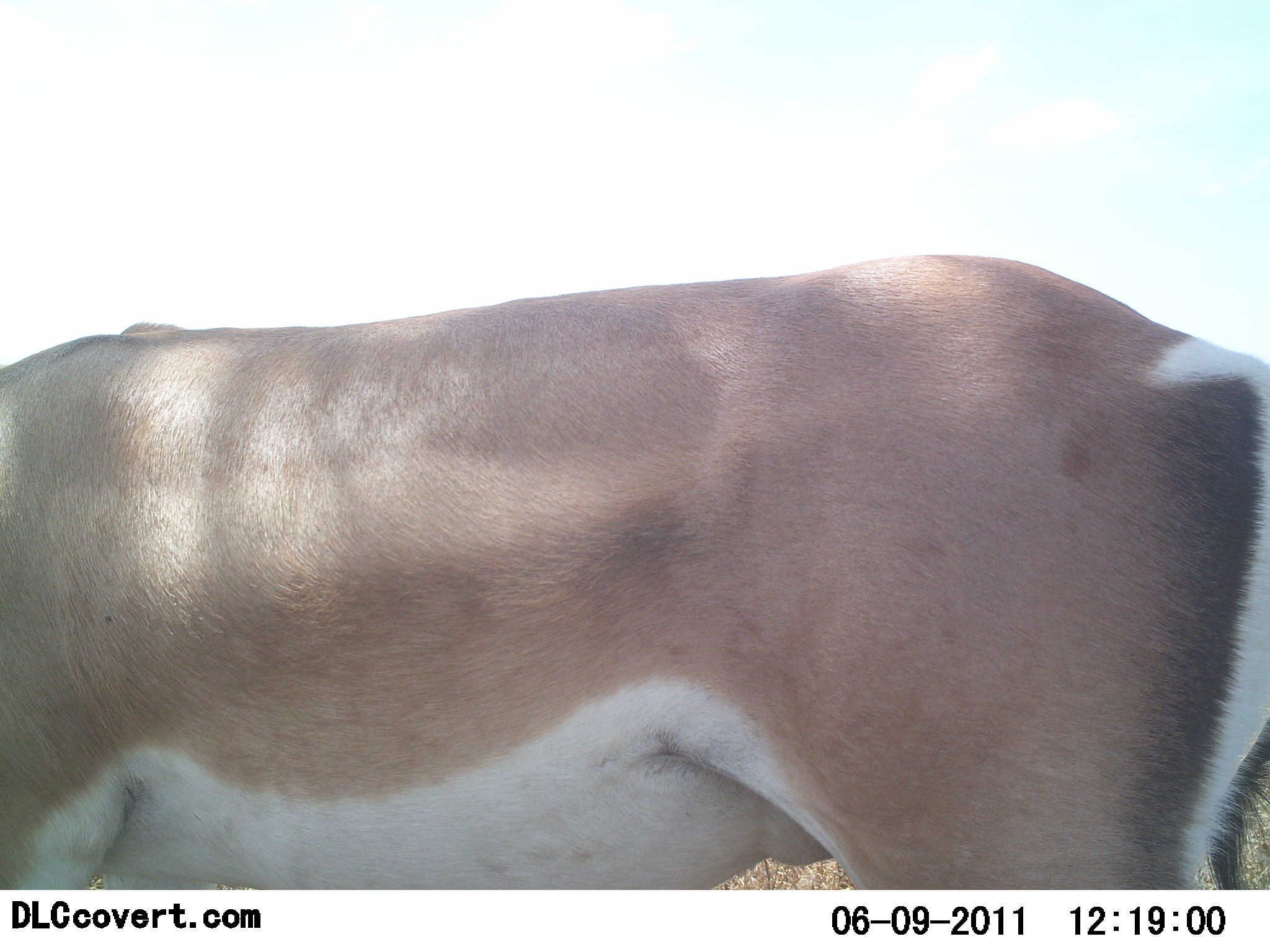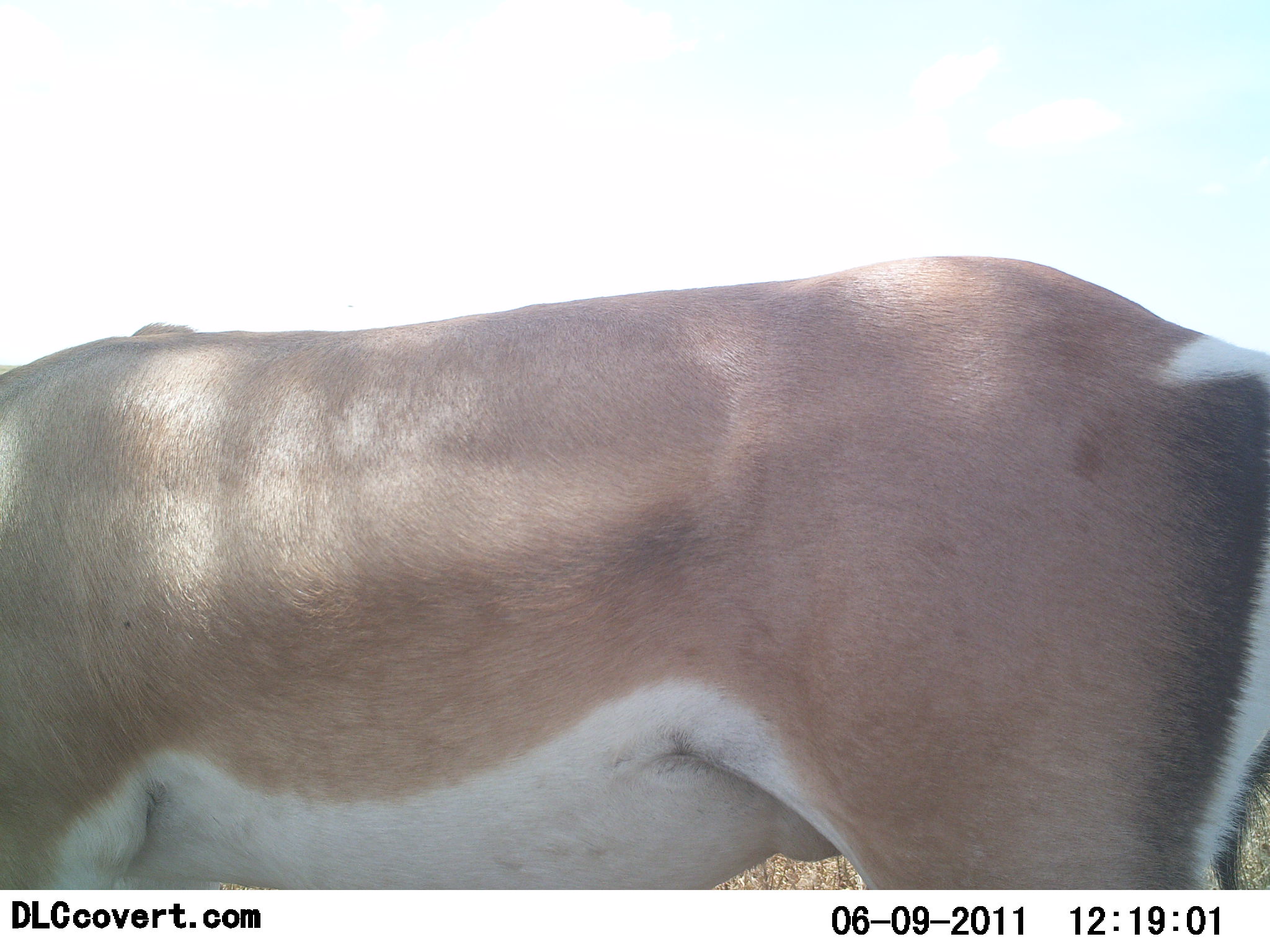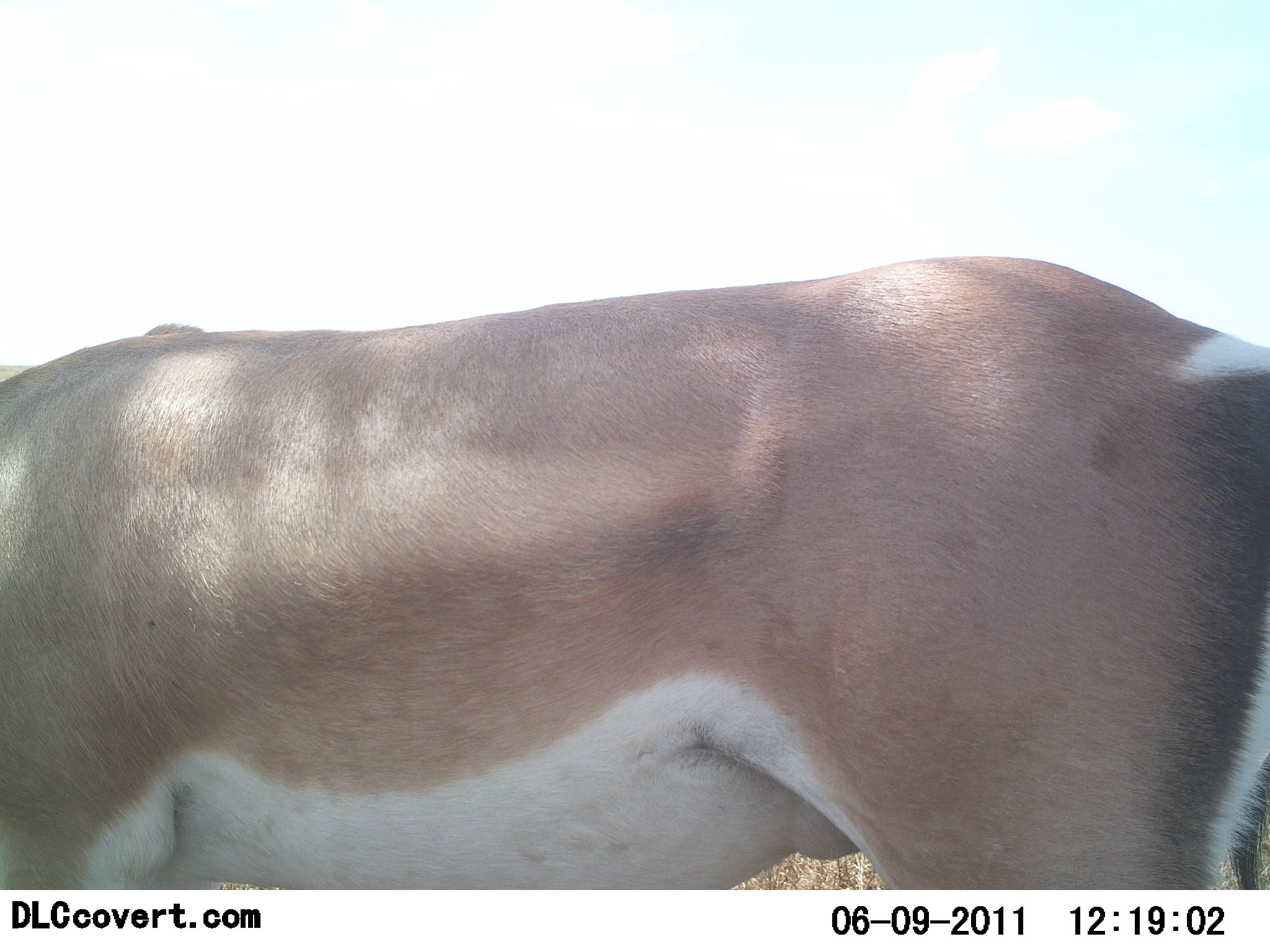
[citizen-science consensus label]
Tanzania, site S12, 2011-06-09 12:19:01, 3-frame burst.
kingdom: Animalia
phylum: Chordata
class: Mammalia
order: Artiodactyla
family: Bovidae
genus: Nanger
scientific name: Nanger granti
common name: grant's gazelle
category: gazellegrants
Gazellegrants (grant's gazelle) (Nanger granti), count 1. Behavior (volunteer vote fractions): standing 75%, resting 0%, moving 8%, interacting 0%. Young present (vote fraction): 0%. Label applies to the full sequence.